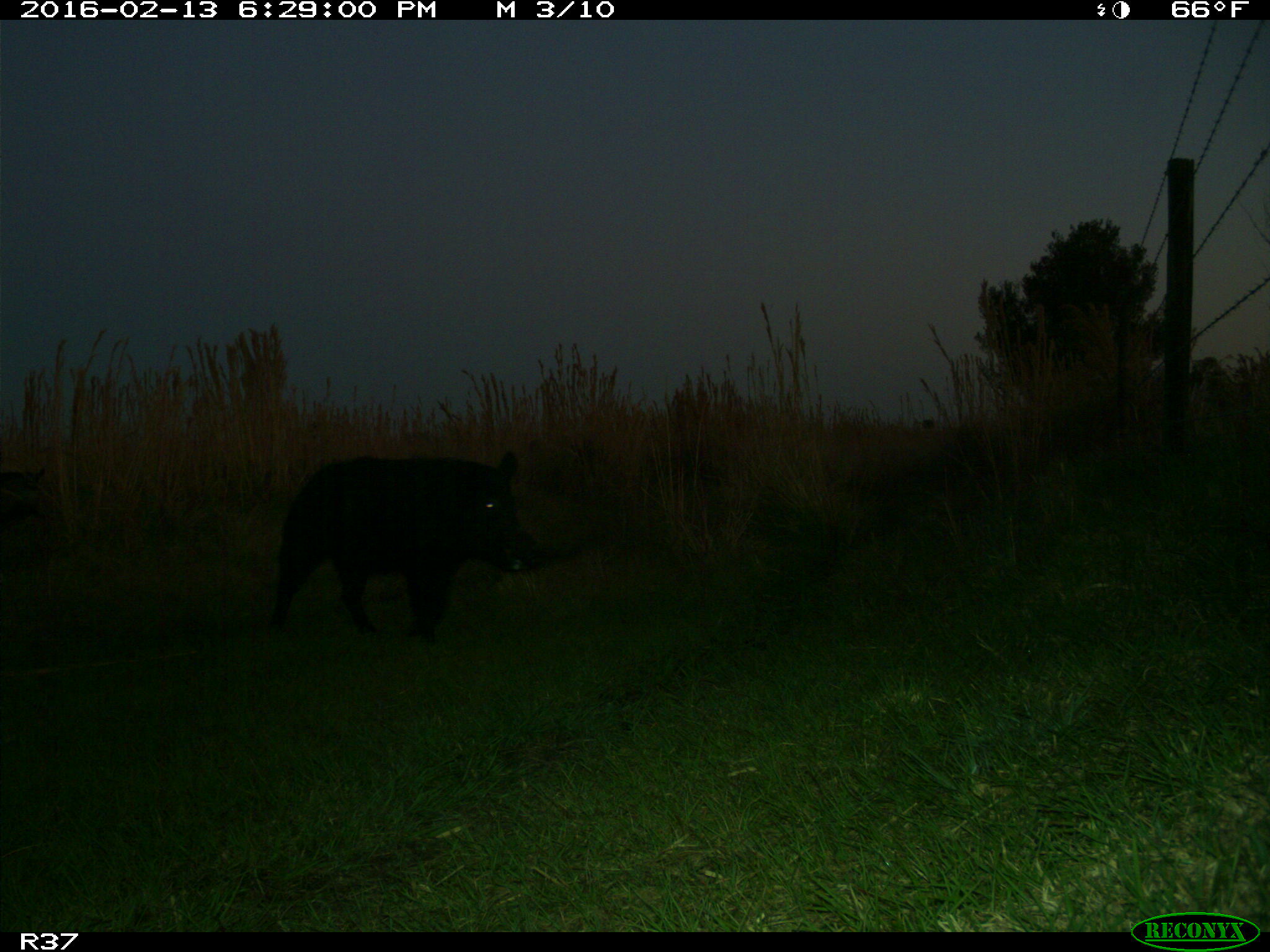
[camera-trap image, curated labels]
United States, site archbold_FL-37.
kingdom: Animalia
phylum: Chordata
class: Mammalia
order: Artiodactyla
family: Suidae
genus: Sus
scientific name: Sus scrofa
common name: wild boar